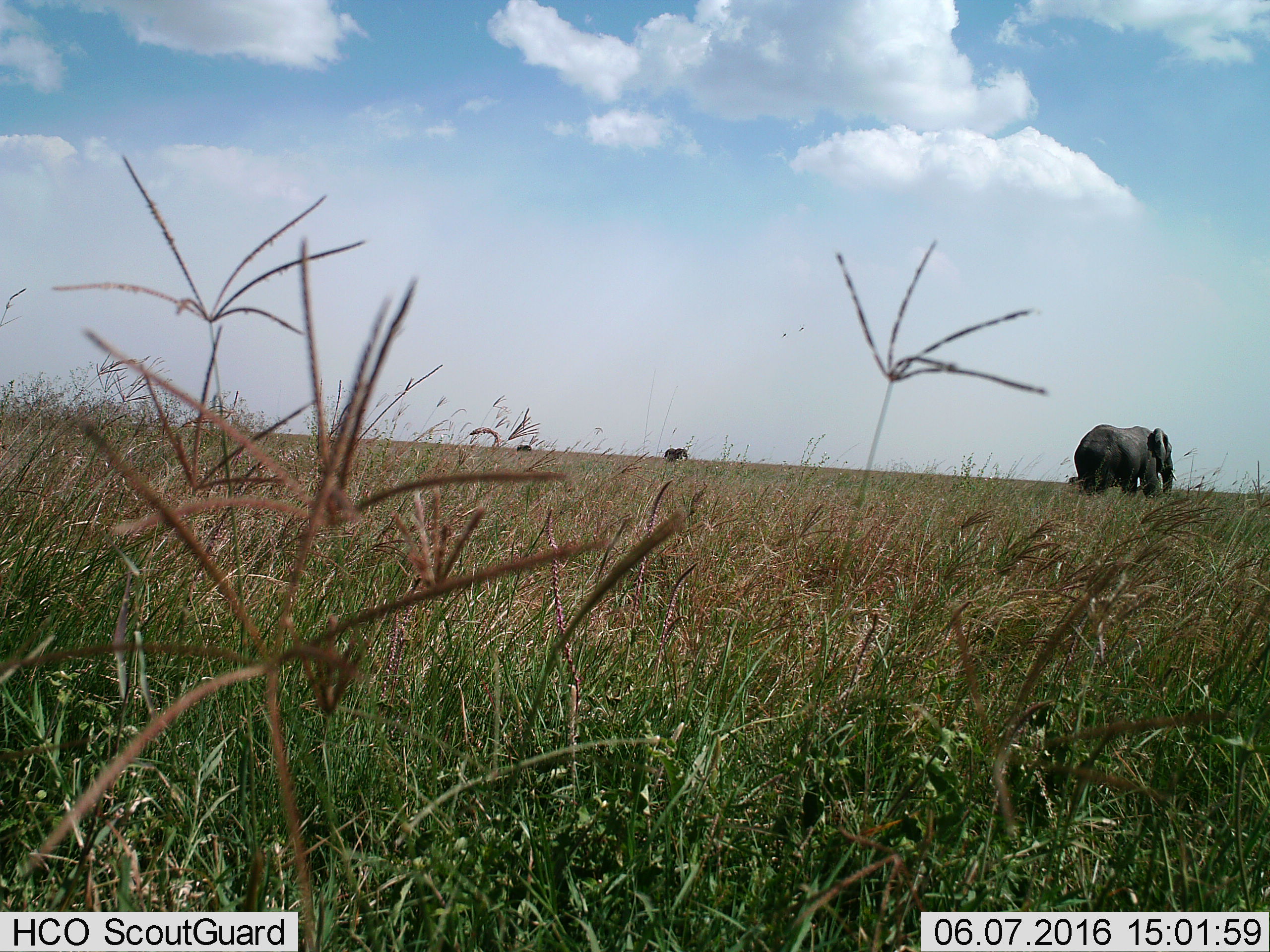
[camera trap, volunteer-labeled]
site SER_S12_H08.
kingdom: Animalia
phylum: Chordata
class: Mammalia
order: Proboscidea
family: Elephantidae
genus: Loxodonta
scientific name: Loxodonta africana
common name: african bush elephant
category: elephant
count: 3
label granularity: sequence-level